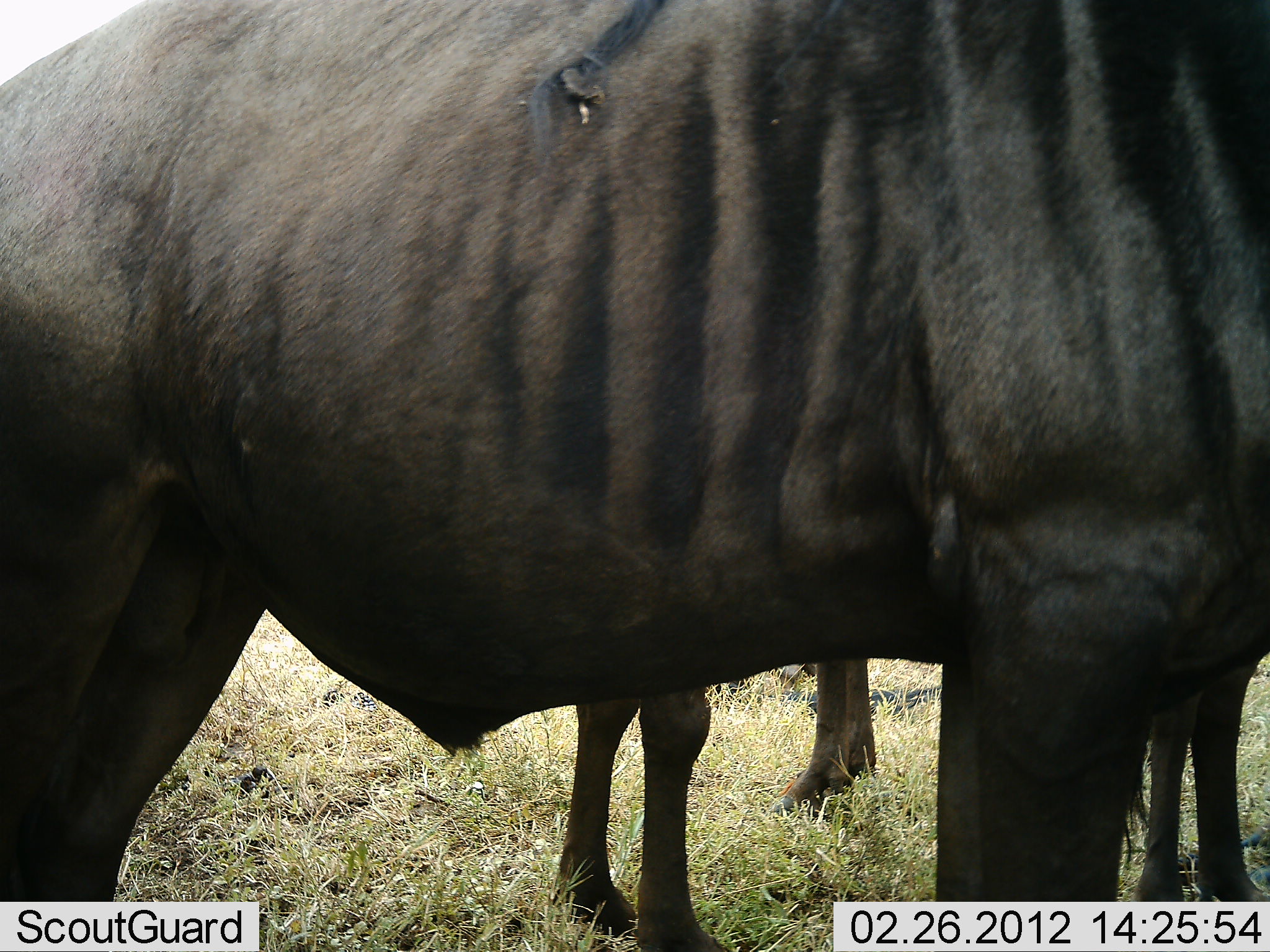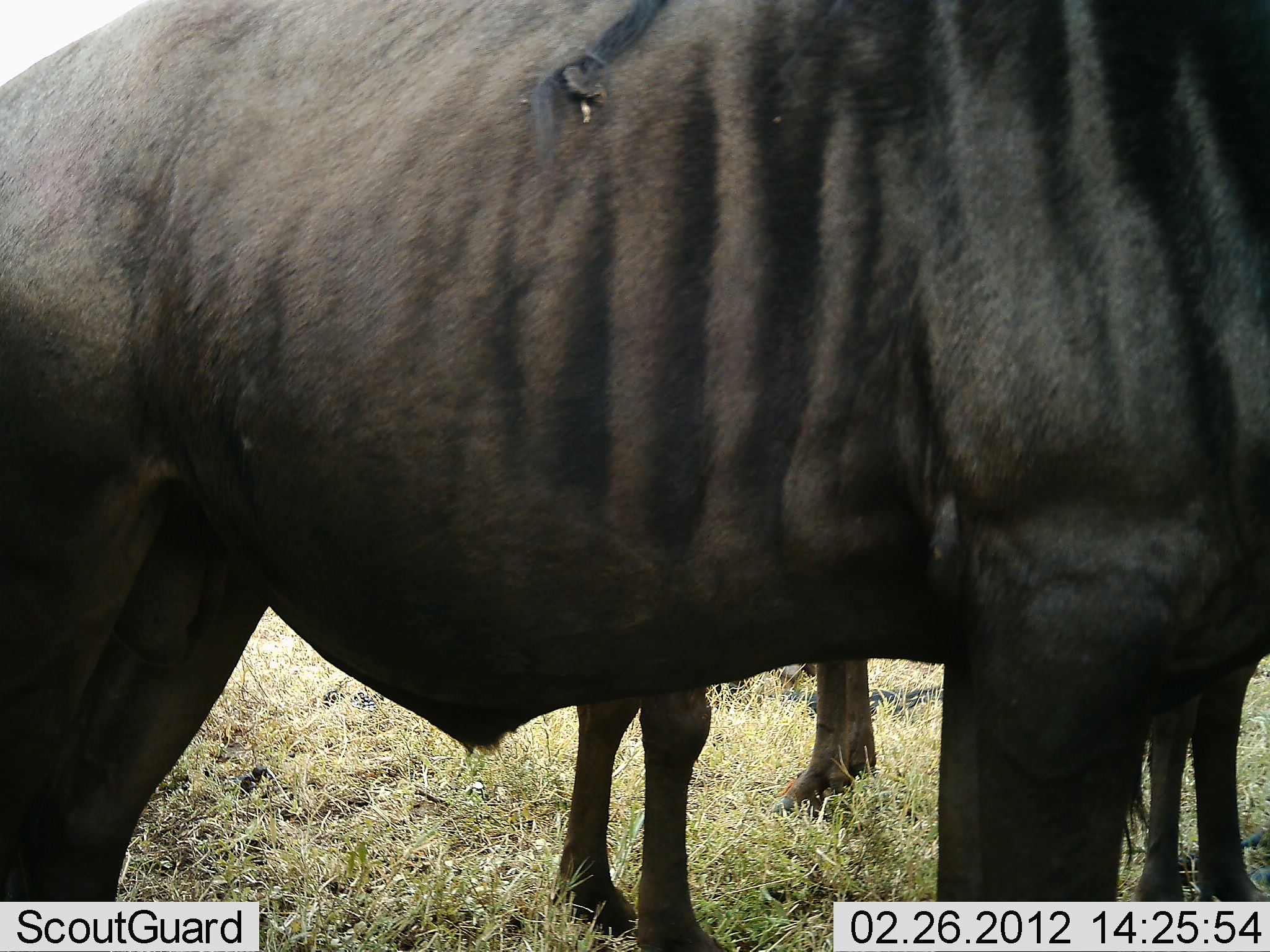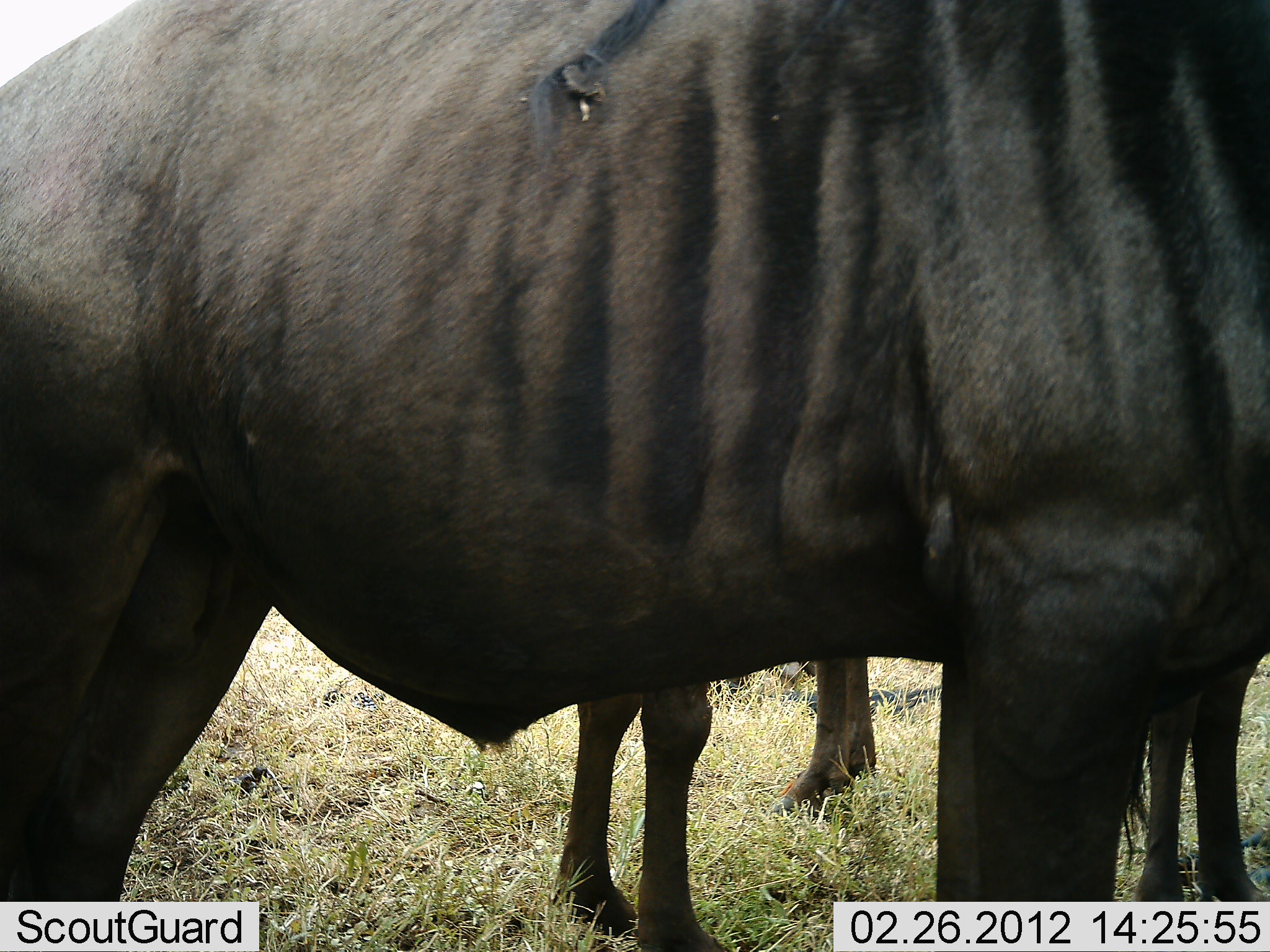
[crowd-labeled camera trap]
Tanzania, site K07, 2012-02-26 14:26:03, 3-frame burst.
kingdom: Animalia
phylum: Chordata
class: Mammalia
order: Artiodactyla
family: Bovidae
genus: Connochaetes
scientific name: Connochaetes taurinus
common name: blue wildebeest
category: wildebeest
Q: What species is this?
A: Wildebeest (blue wildebeest) (Connochaetes taurinus).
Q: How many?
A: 3.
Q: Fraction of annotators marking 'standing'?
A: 100%.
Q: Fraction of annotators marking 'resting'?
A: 0%.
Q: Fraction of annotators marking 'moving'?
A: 0%.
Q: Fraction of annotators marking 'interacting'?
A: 0%.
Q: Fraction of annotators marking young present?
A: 4%.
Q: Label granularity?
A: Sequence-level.